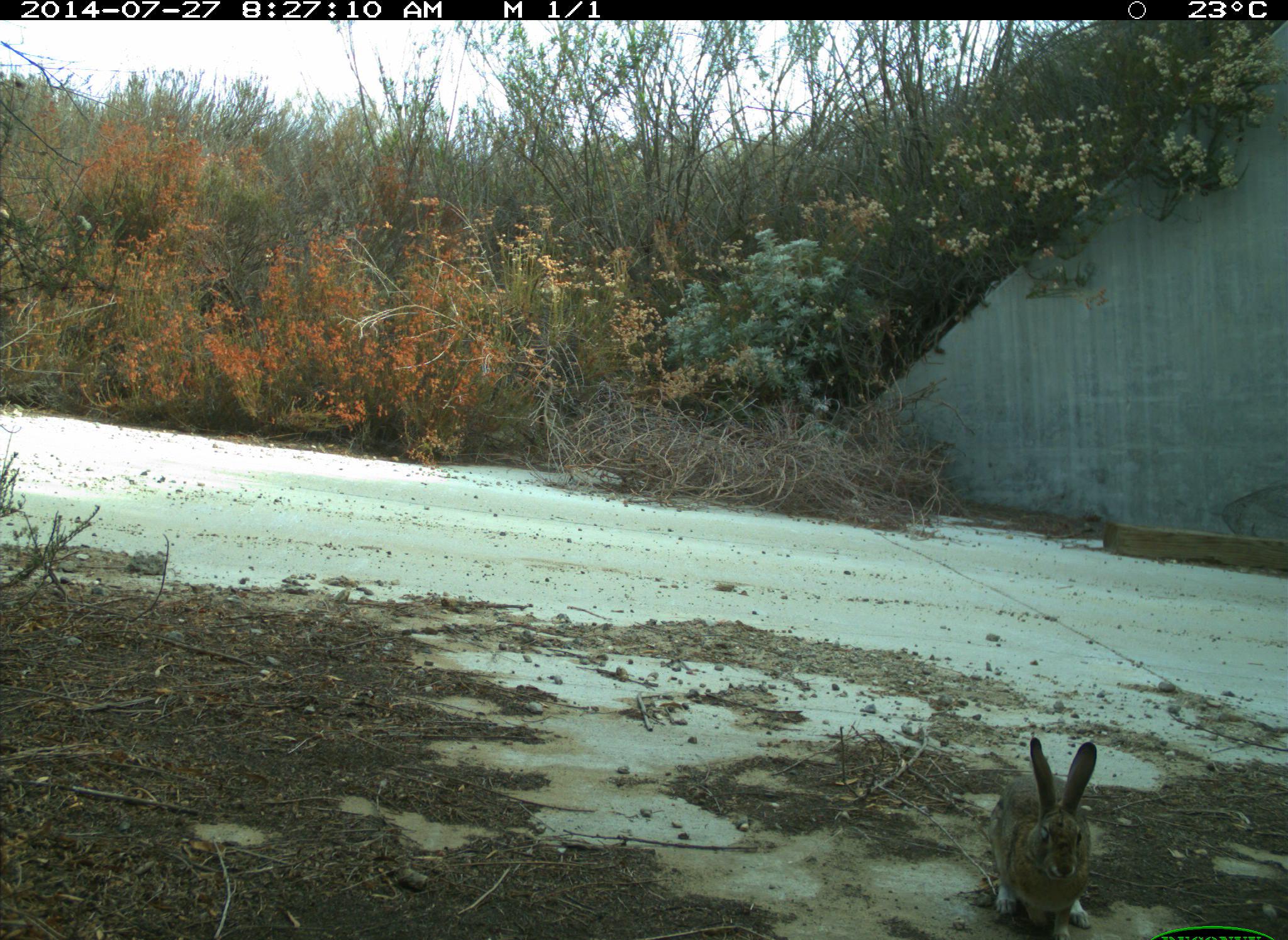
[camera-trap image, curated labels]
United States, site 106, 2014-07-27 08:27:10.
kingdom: Animalia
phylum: Chordata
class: Mammalia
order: Lagomorpha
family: Leporidae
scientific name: Leporidae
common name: rabbits and hares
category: rabbit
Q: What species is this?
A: Rabbit (rabbits and hares) (Leporidae).